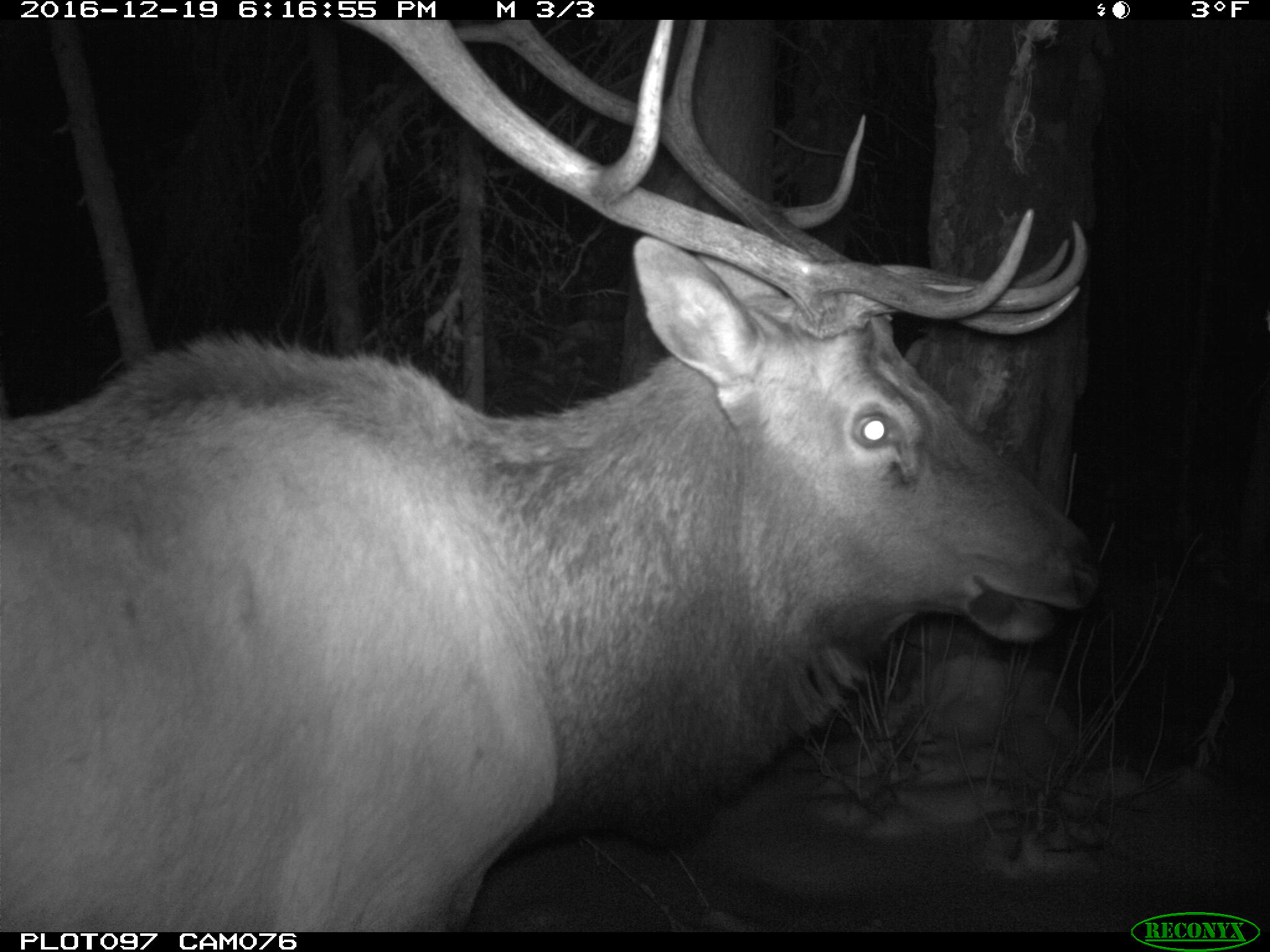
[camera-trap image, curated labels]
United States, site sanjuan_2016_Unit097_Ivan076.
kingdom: Animalia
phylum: Chordata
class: Mammalia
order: Artiodactyla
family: Cervidae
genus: Cervus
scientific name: Cervus elaphus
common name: red deer